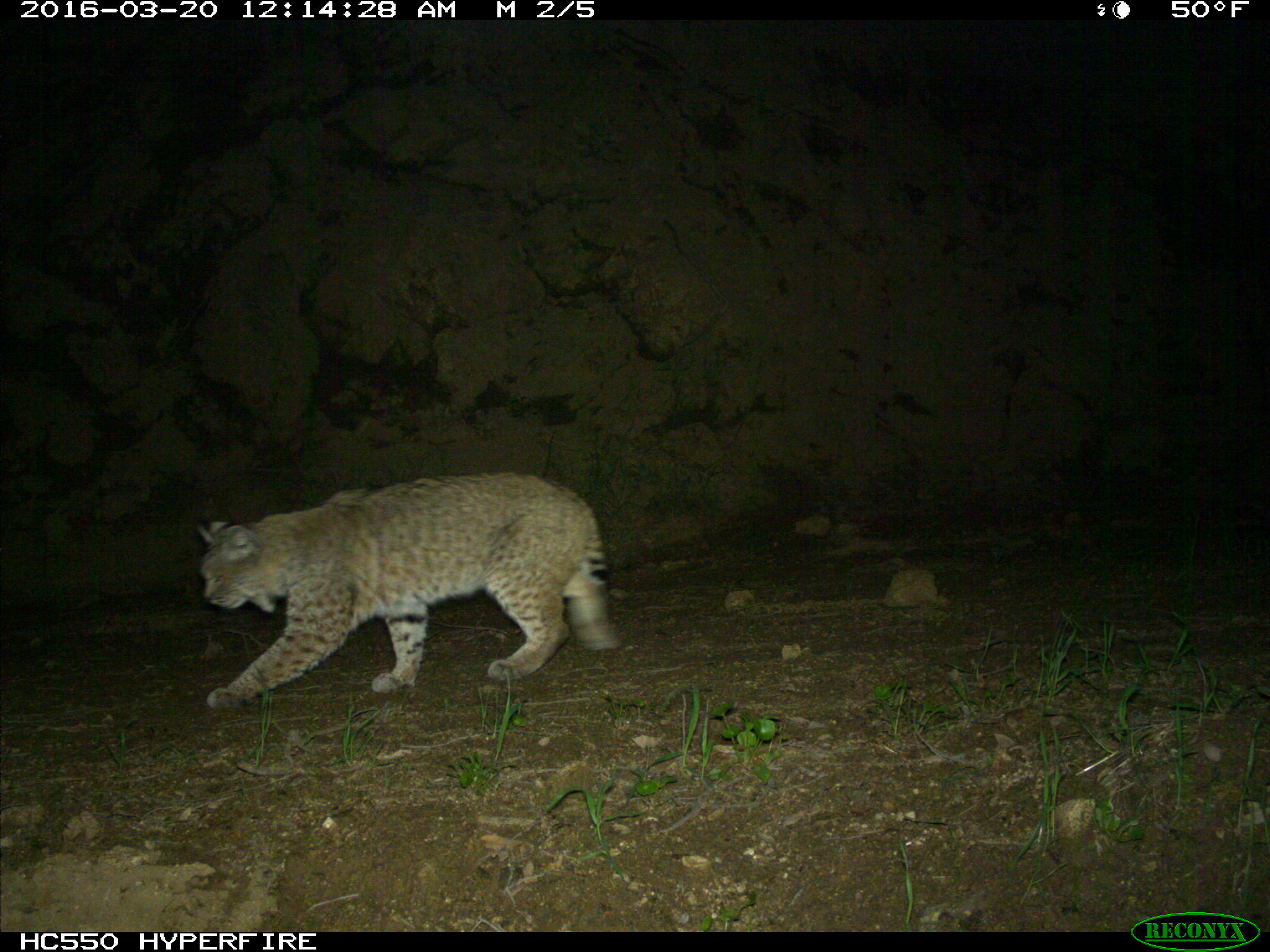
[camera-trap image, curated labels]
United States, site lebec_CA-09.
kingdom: Animalia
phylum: Chordata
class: Mammalia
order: Carnivora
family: Felidae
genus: Lynx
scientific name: Lynx rufus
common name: bobcat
Lynx rufus (bobcat).